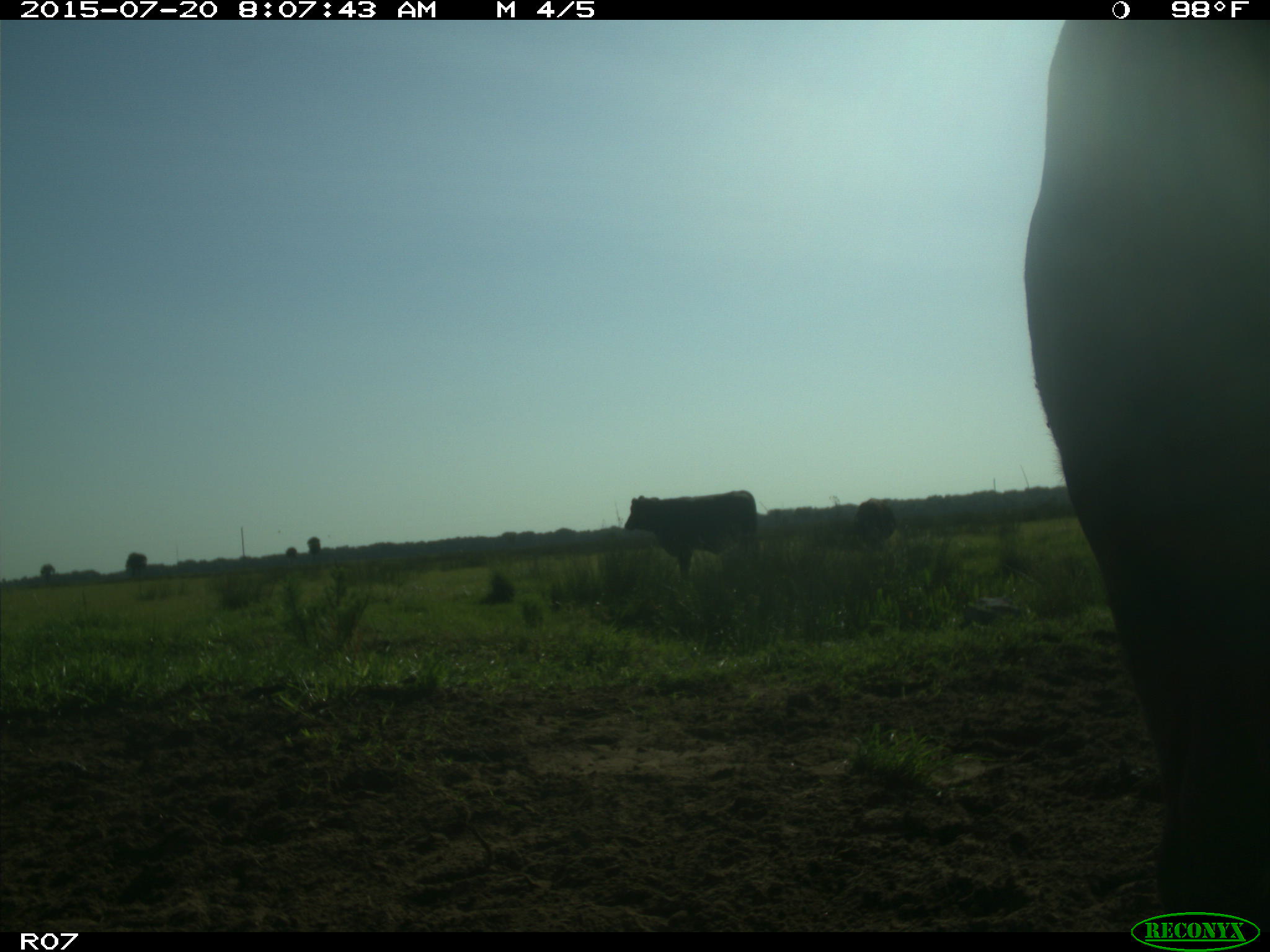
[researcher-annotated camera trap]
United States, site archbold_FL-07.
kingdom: Animalia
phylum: Chordata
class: Mammalia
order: Artiodactyla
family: Bovidae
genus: Bos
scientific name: Bos taurus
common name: domestic cow